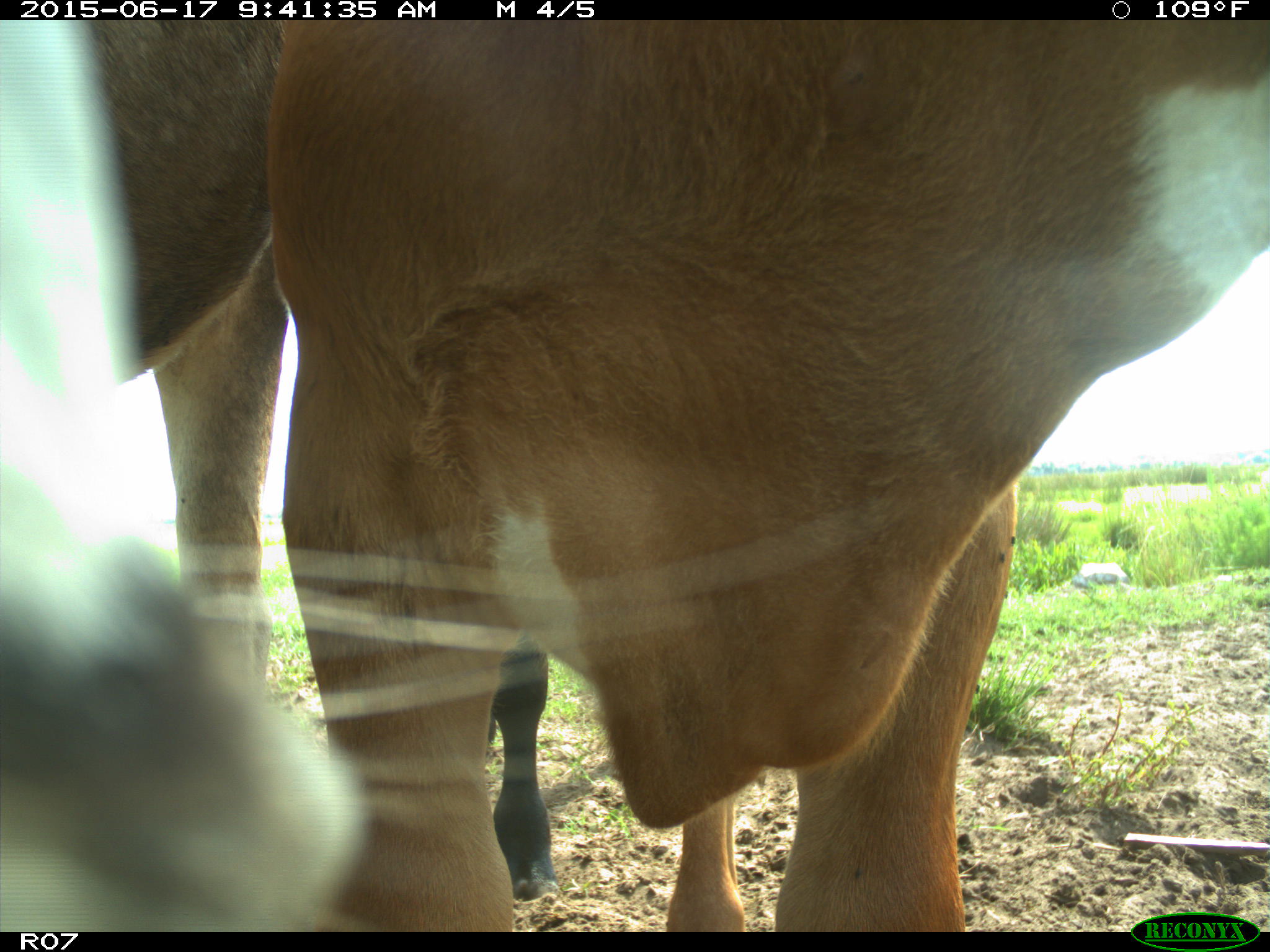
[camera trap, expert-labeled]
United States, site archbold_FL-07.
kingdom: Animalia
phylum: Chordata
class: Mammalia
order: Artiodactyla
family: Bovidae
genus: Bos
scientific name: Bos taurus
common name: domestic cow